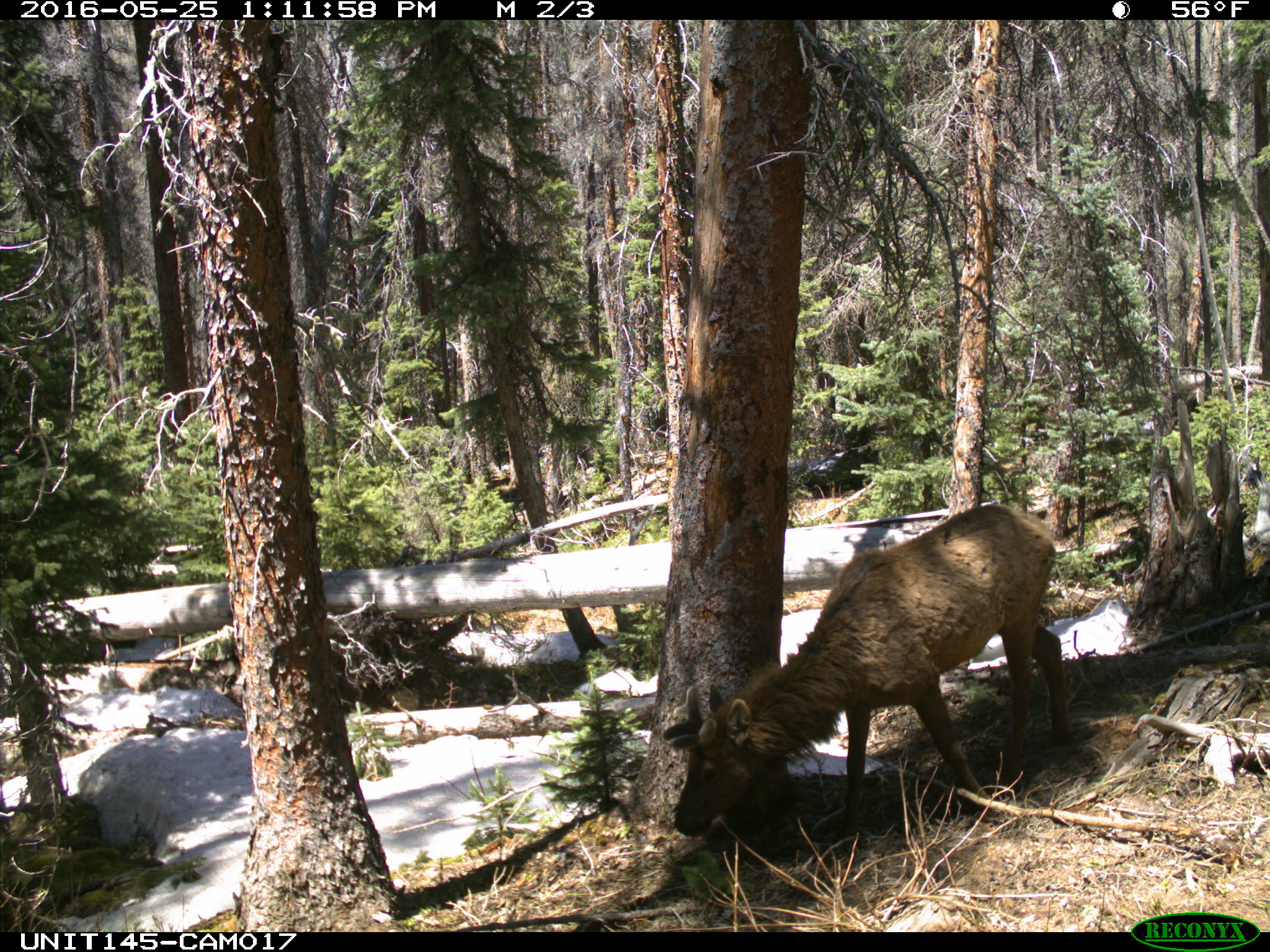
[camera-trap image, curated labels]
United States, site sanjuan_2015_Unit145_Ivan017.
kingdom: Animalia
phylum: Chordata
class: Mammalia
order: Artiodactyla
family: Cervidae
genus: Cervus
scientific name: Cervus elaphus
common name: red deer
Cervus elaphus (red deer).